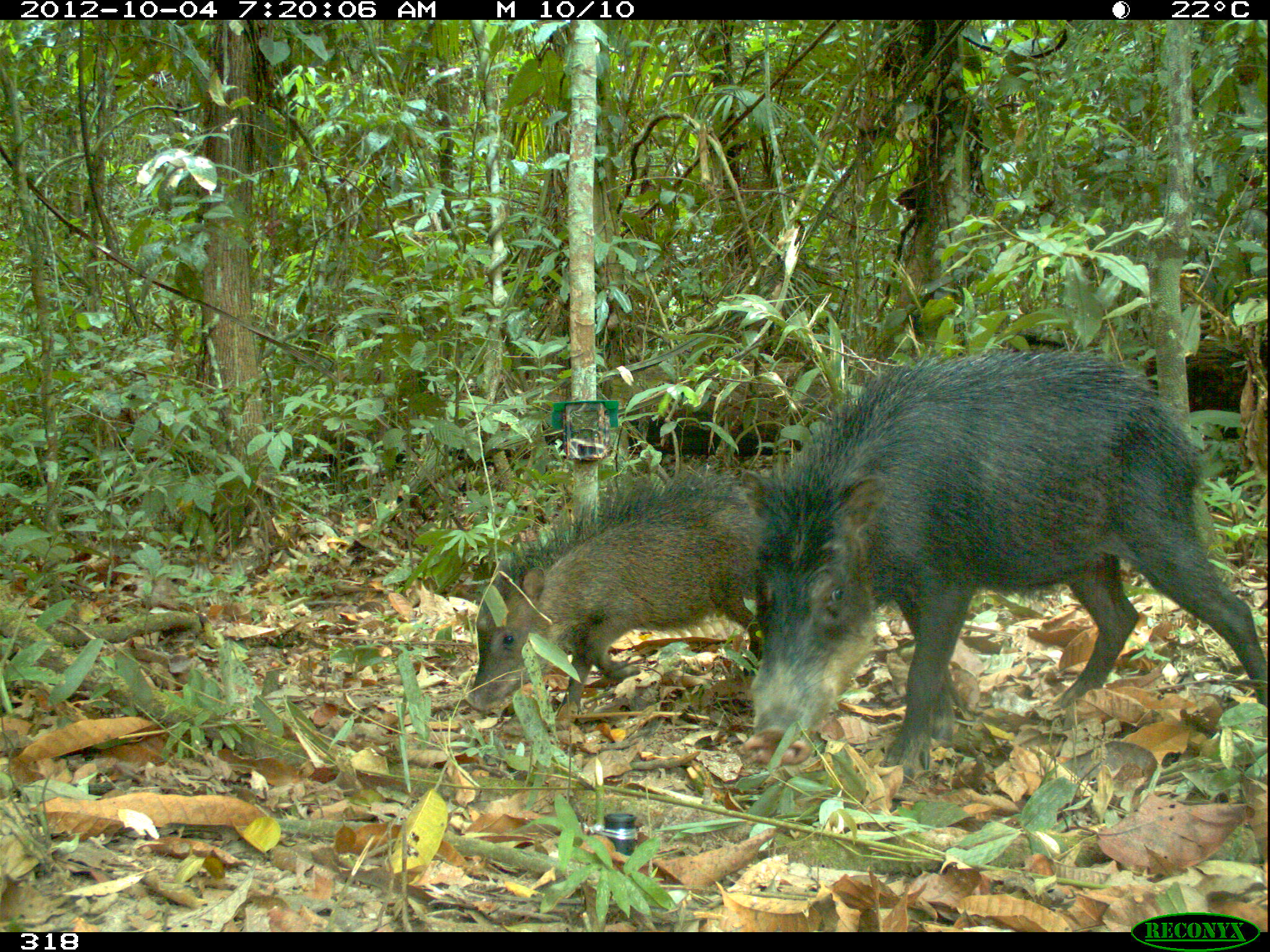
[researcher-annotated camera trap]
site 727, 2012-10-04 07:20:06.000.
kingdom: Animalia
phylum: Chordata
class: Mammalia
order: Artiodactyla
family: Tayassuidae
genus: Tayassu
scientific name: Tayassu pecari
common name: white-lipped peccary